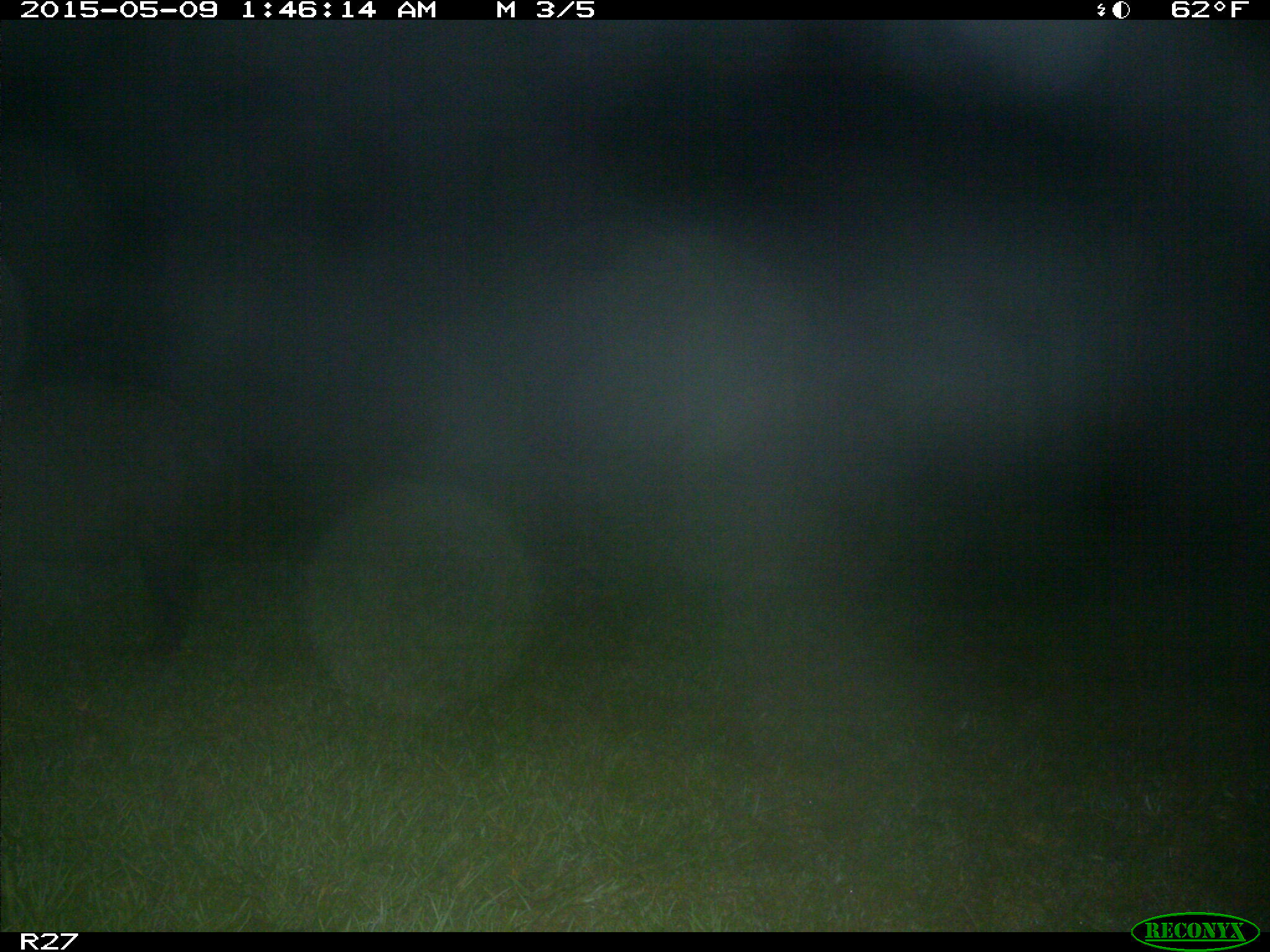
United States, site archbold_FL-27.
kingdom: Animalia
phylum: Chordata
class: Mammalia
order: Artiodactyla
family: Suidae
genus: Sus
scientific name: Sus scrofa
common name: wild boar